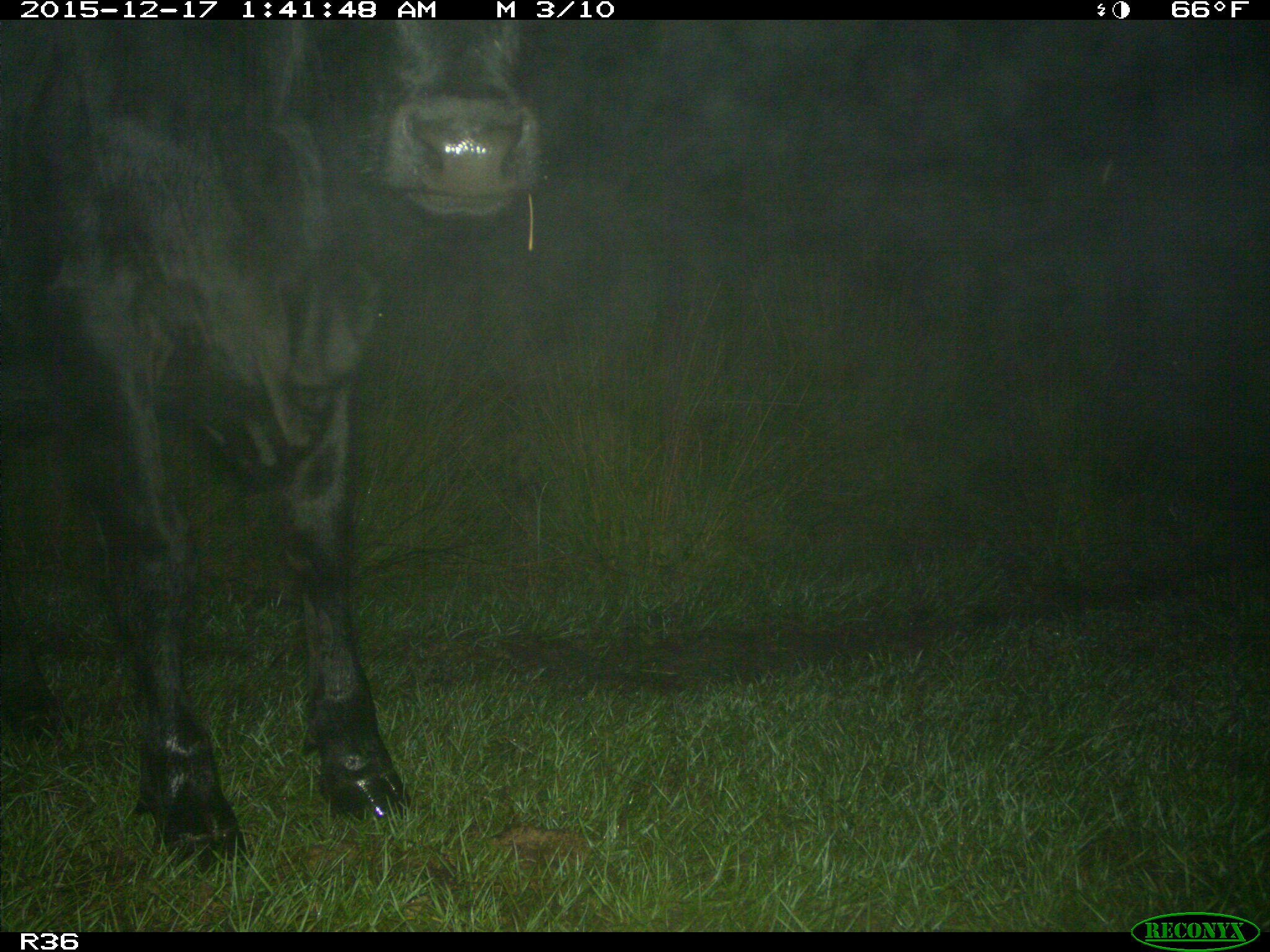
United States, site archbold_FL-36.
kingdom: Animalia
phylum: Chordata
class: Mammalia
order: Artiodactyla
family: Bovidae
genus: Bos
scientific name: Bos taurus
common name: domestic cow